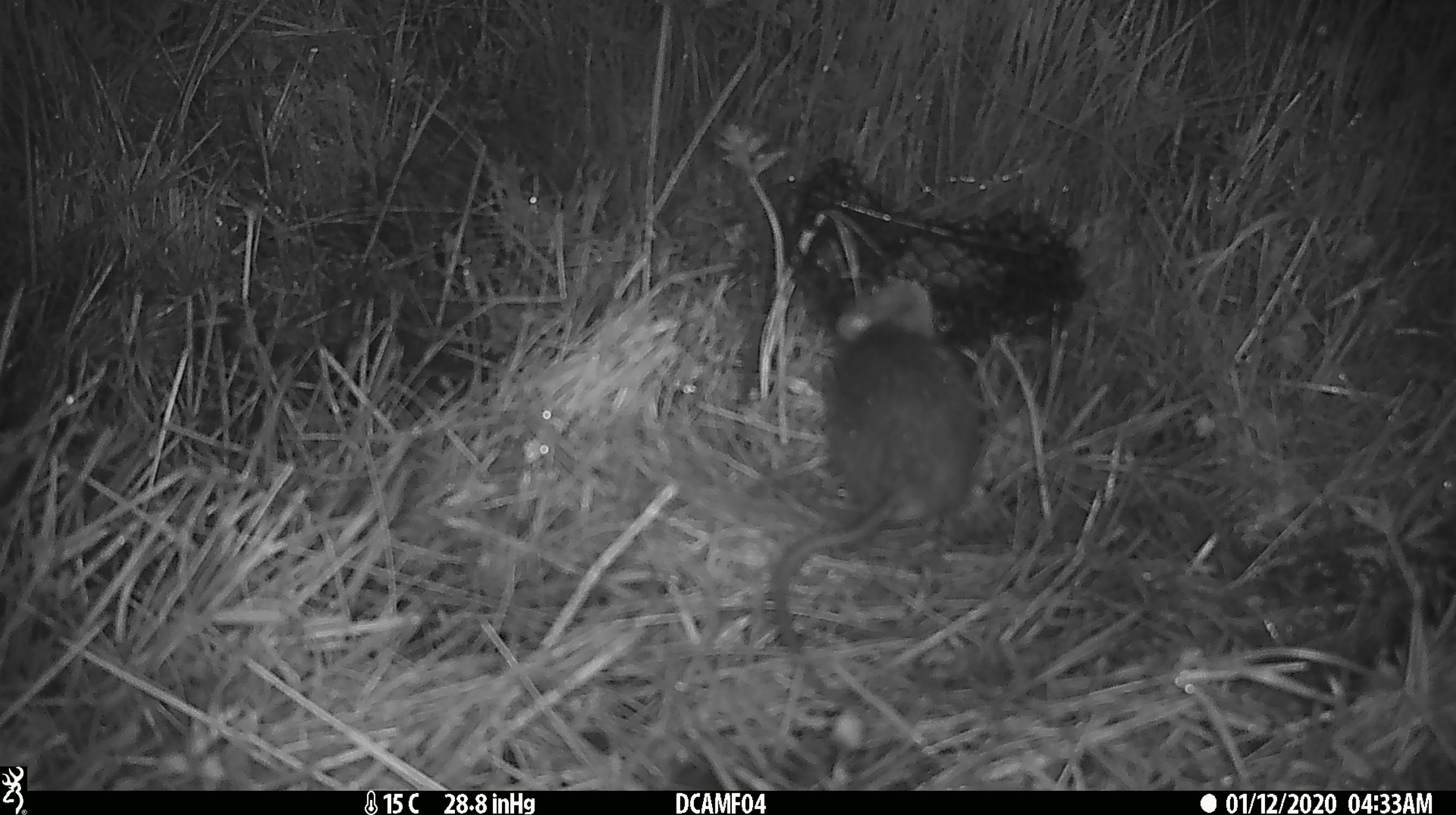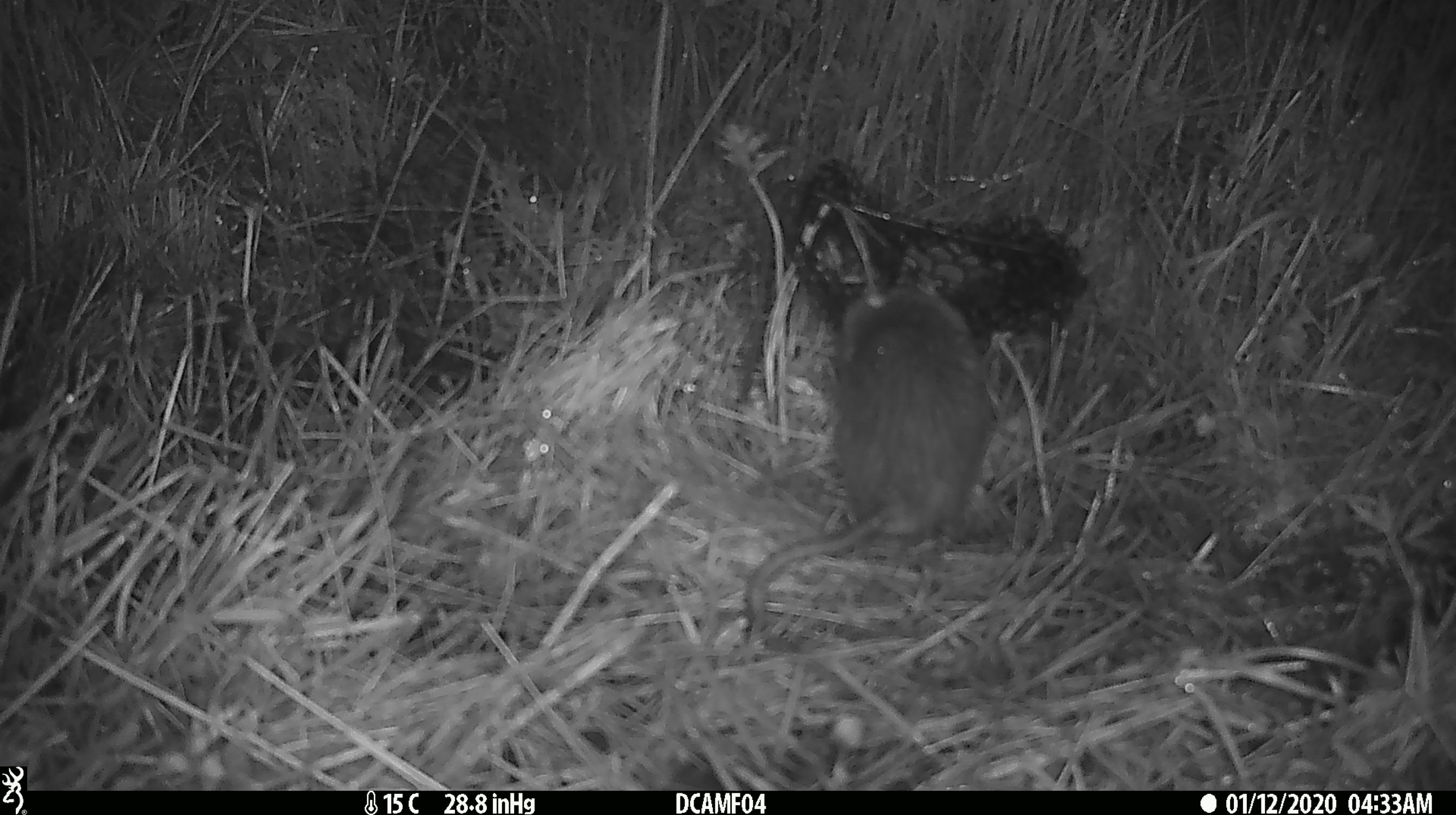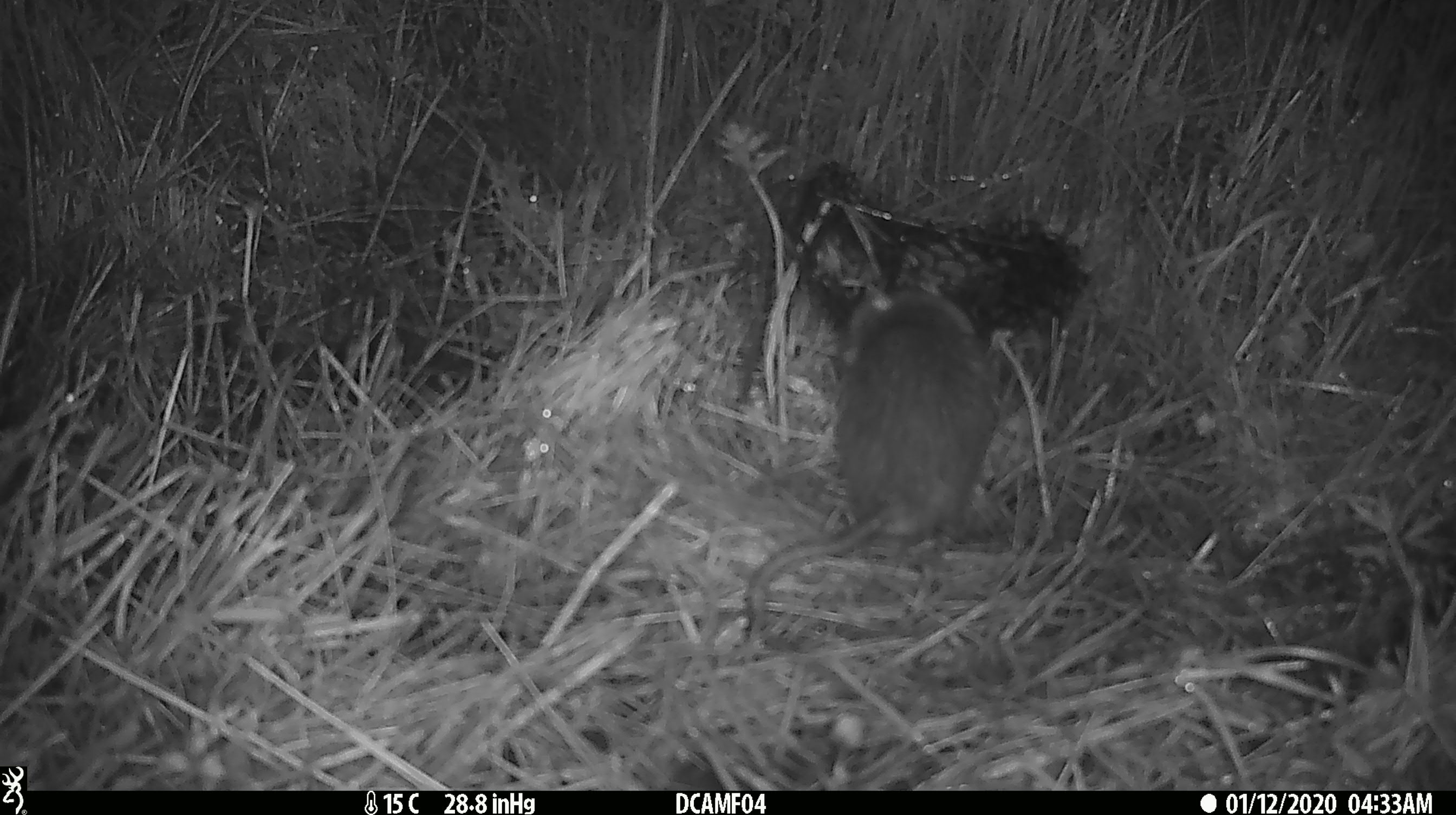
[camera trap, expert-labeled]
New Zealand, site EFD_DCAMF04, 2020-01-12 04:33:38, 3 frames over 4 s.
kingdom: Animalia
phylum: Chordata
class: Mammalia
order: Rodentia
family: Muridae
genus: Rattus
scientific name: Rattus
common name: rat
Rat (Rattus).